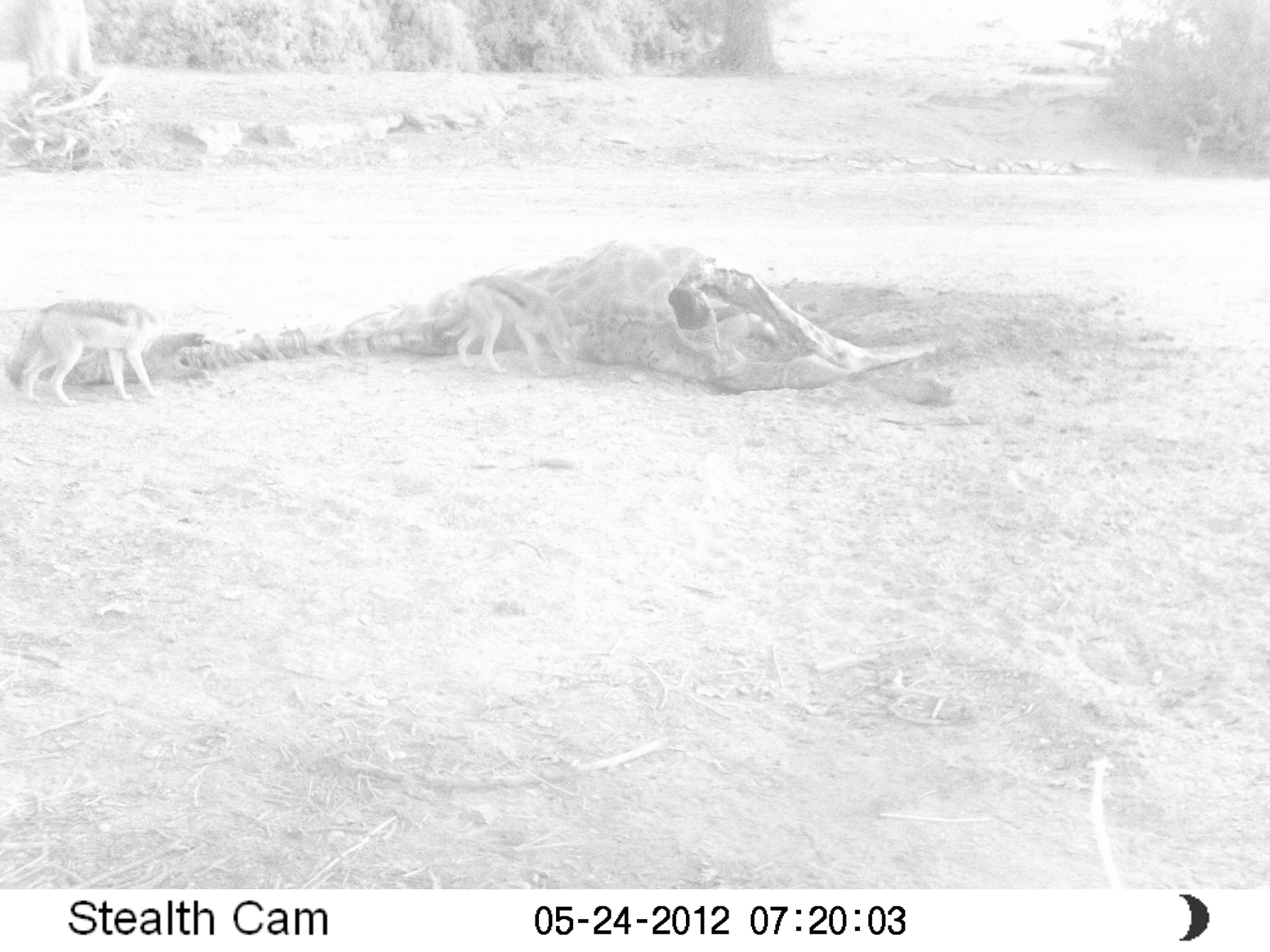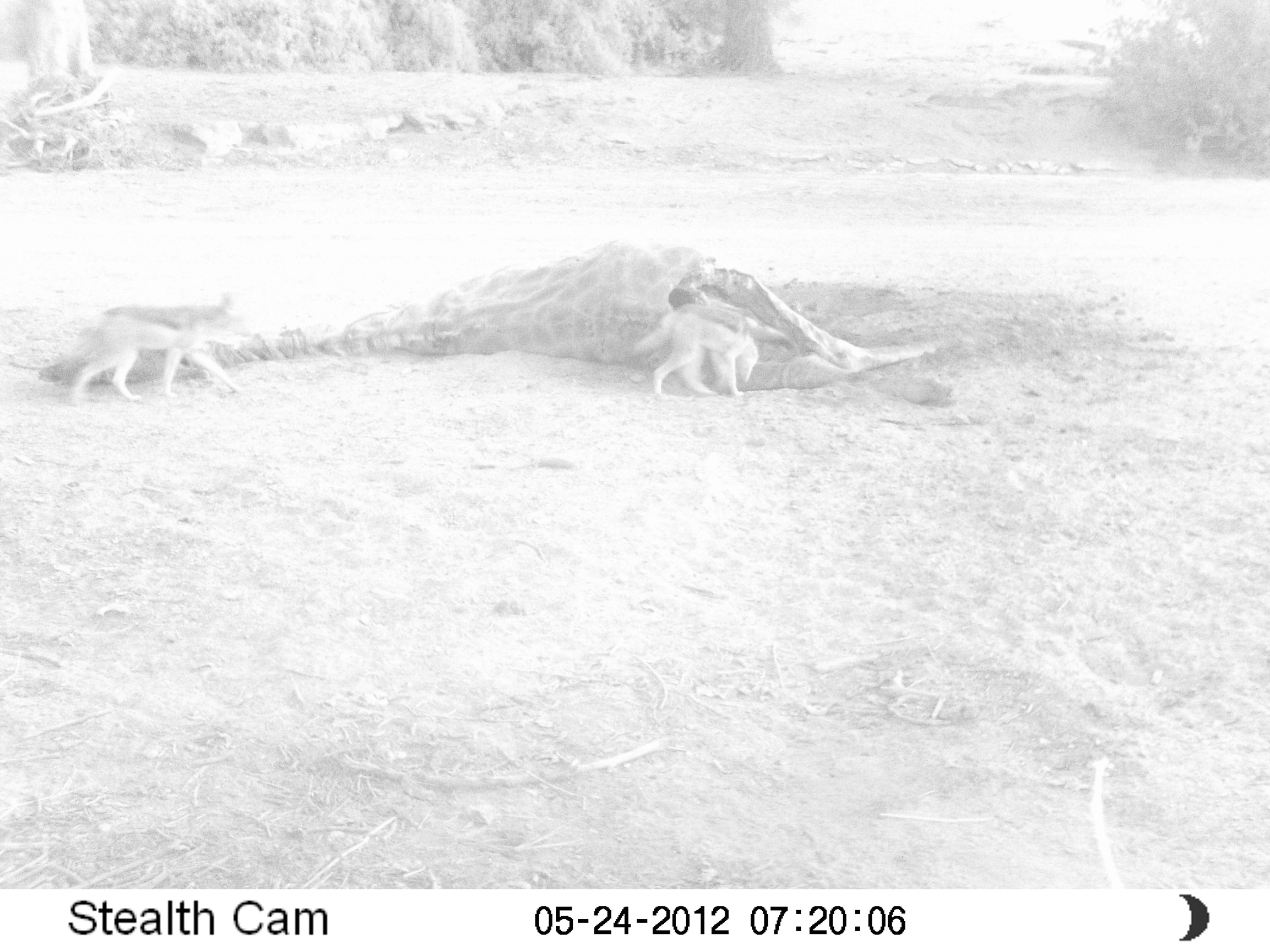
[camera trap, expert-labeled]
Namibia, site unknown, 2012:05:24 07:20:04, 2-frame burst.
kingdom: Animalia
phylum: Chordata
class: Mammalia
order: Carnivora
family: Canidae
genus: Lupulella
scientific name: Lupulella mesomelas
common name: black-backed jackal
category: canis mesomelas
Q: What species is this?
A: Canis mesomelas (black-backed jackal) (Lupulella mesomelas).